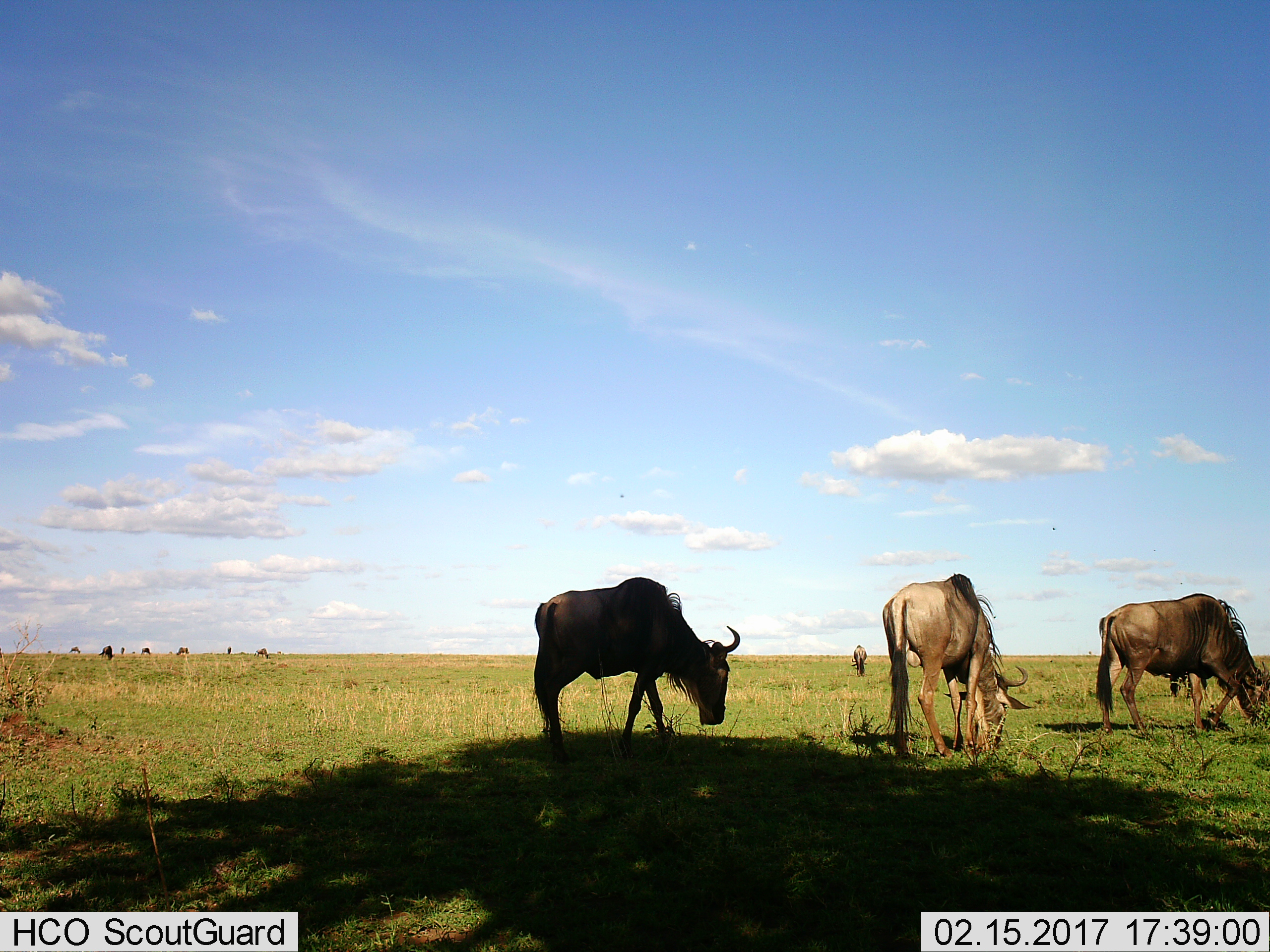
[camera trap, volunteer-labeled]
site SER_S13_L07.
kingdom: Animalia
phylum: Chordata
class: Mammalia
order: Artiodactyla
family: Bovidae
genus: Connochaetes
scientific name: Connochaetes taurinus taurinus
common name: blue wildebeest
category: wildebeestblue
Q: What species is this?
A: Wildebeestblue (blue wildebeest) (Connochaetes taurinus taurinus).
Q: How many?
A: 3.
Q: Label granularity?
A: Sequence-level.